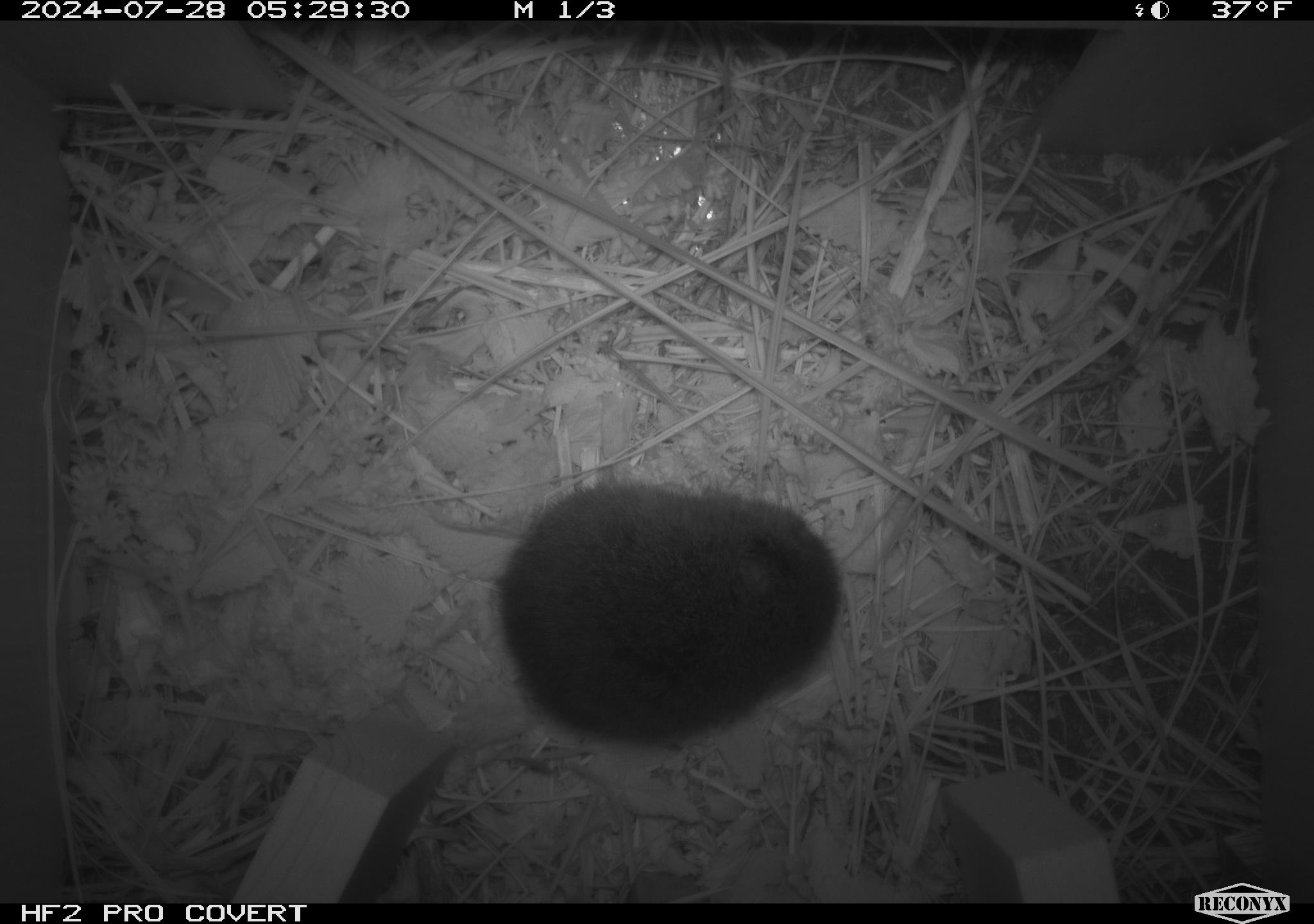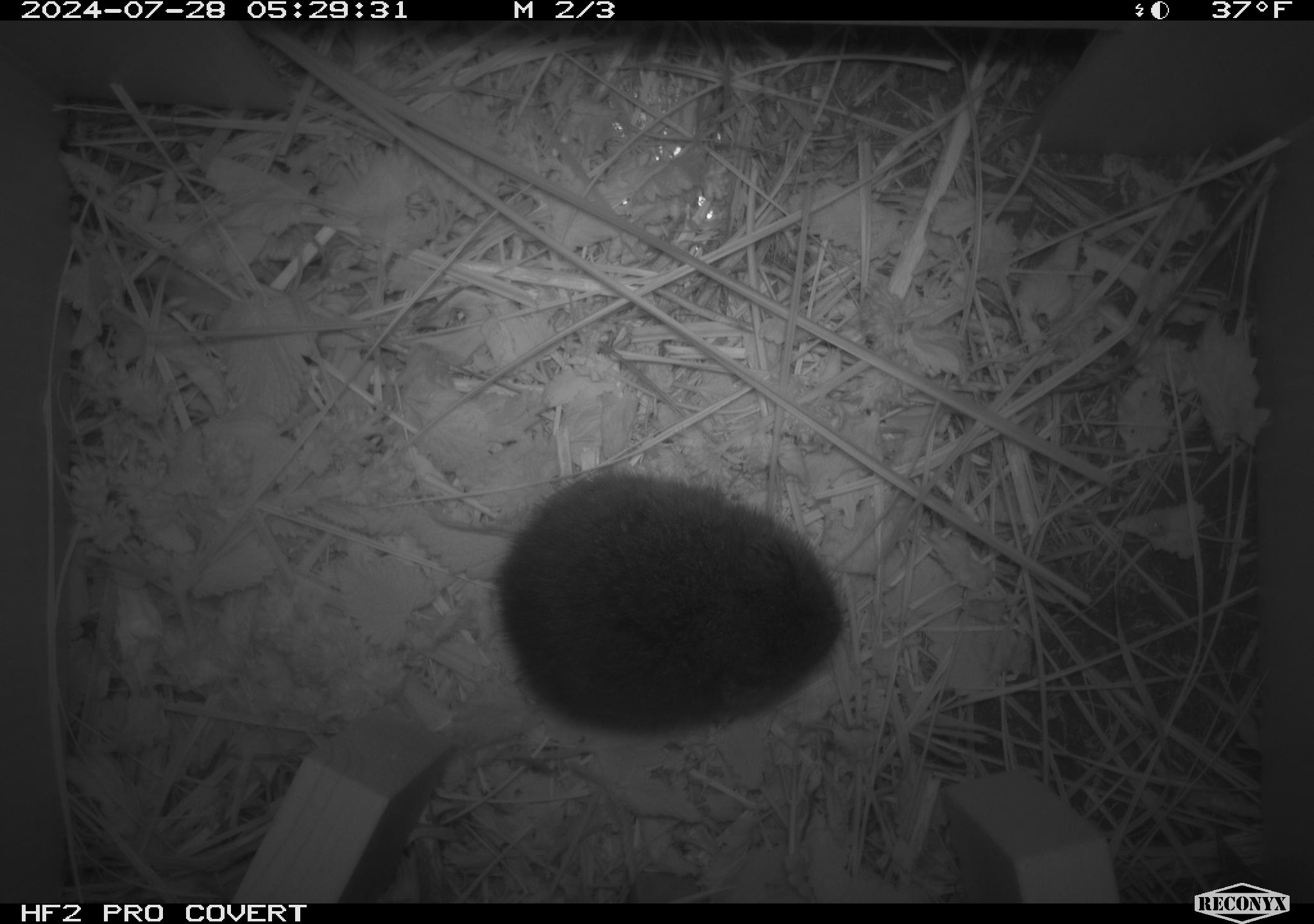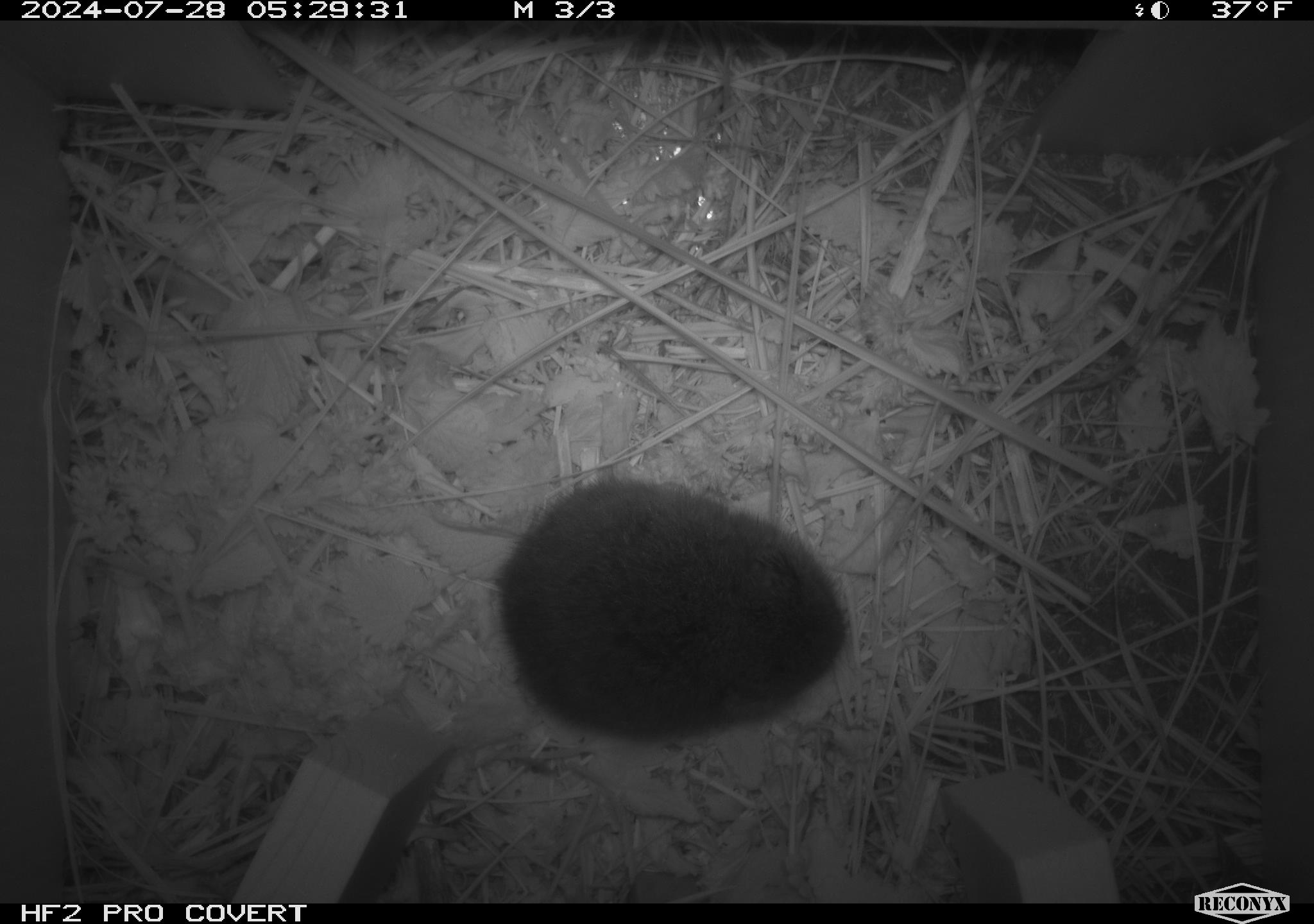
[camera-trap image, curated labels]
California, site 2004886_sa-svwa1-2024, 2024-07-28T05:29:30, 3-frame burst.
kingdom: Animalia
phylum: Chordata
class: Mammalia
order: Rodentia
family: Cricetidae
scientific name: Arvicolinae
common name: voles, lemmings, and muskrats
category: arvicolinae subfamily